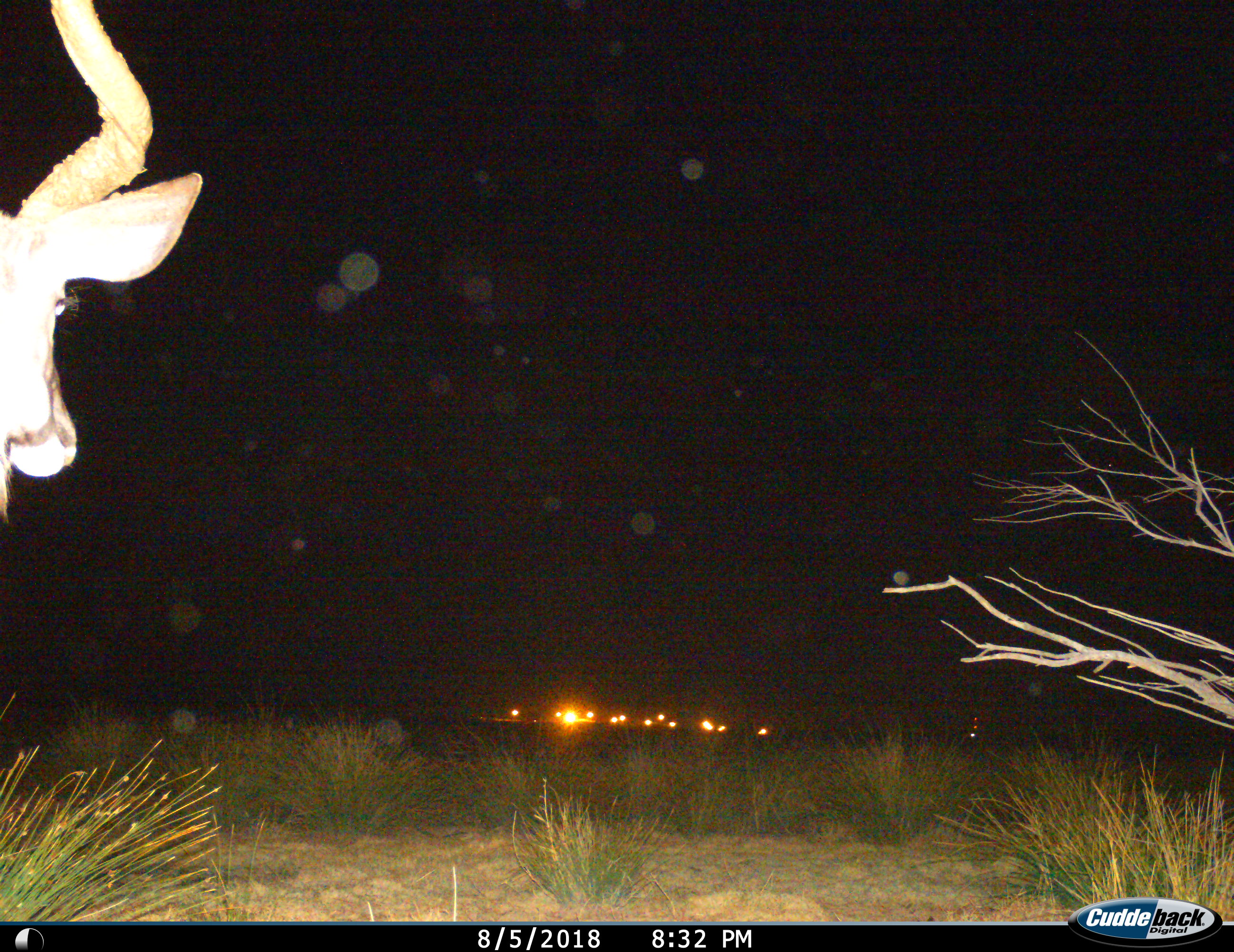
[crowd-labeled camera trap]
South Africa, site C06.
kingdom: Animalia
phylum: Chordata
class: Mammalia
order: Artiodactyla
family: Bovidae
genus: Tragelaphus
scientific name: Tragelaphus strepsiceros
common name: greater kudu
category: kudu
Kudu (greater kudu) (Tragelaphus strepsiceros), count 1. Behavior (volunteer vote fractions): standing 67%, resting 0%, moving 44%, interacting 0%. Young present (vote fraction): 0%. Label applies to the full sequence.